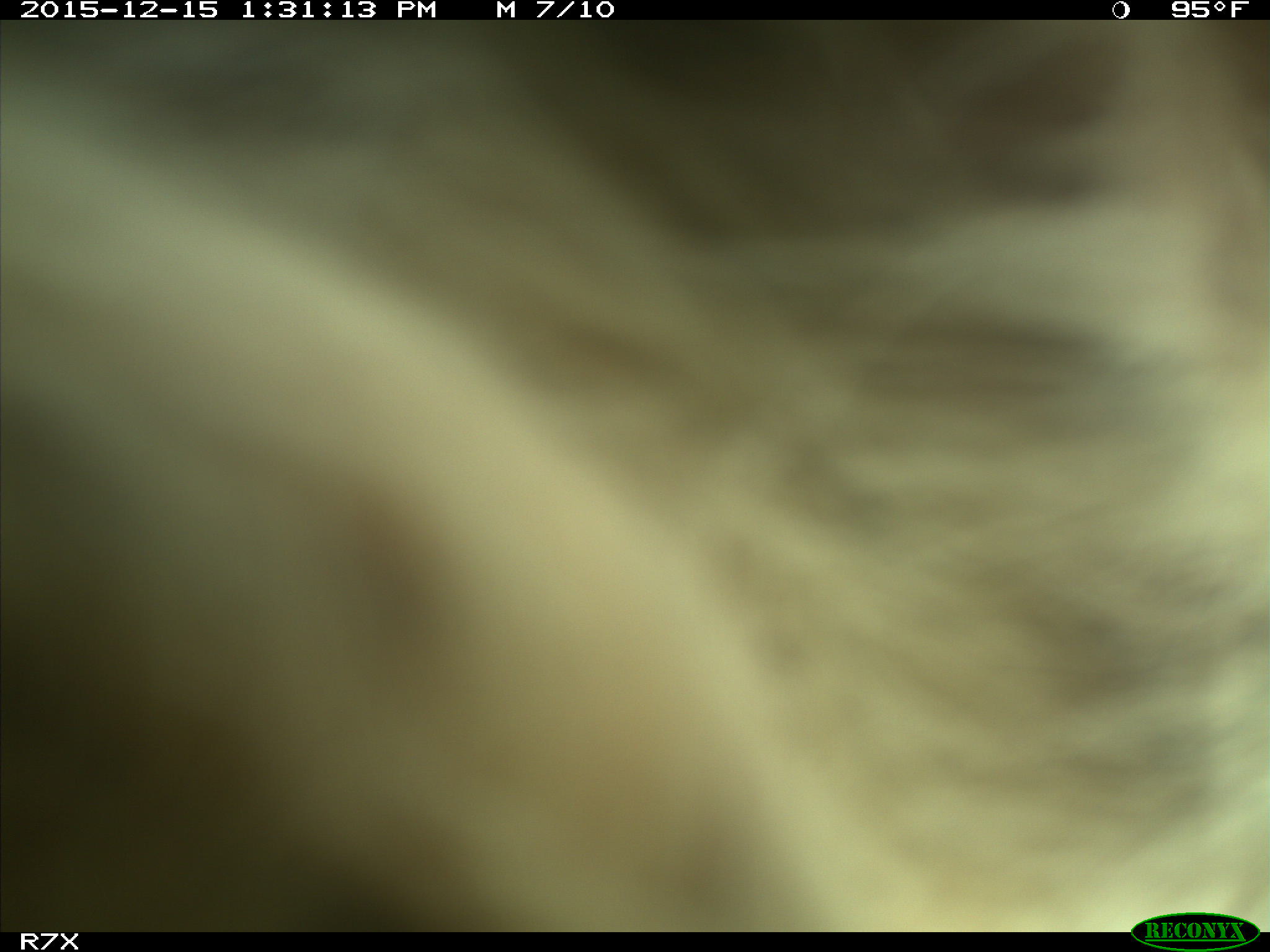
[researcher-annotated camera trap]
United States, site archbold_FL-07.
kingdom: Animalia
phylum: Chordata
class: Mammalia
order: Artiodactyla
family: Bovidae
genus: Bos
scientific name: Bos taurus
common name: domestic cow